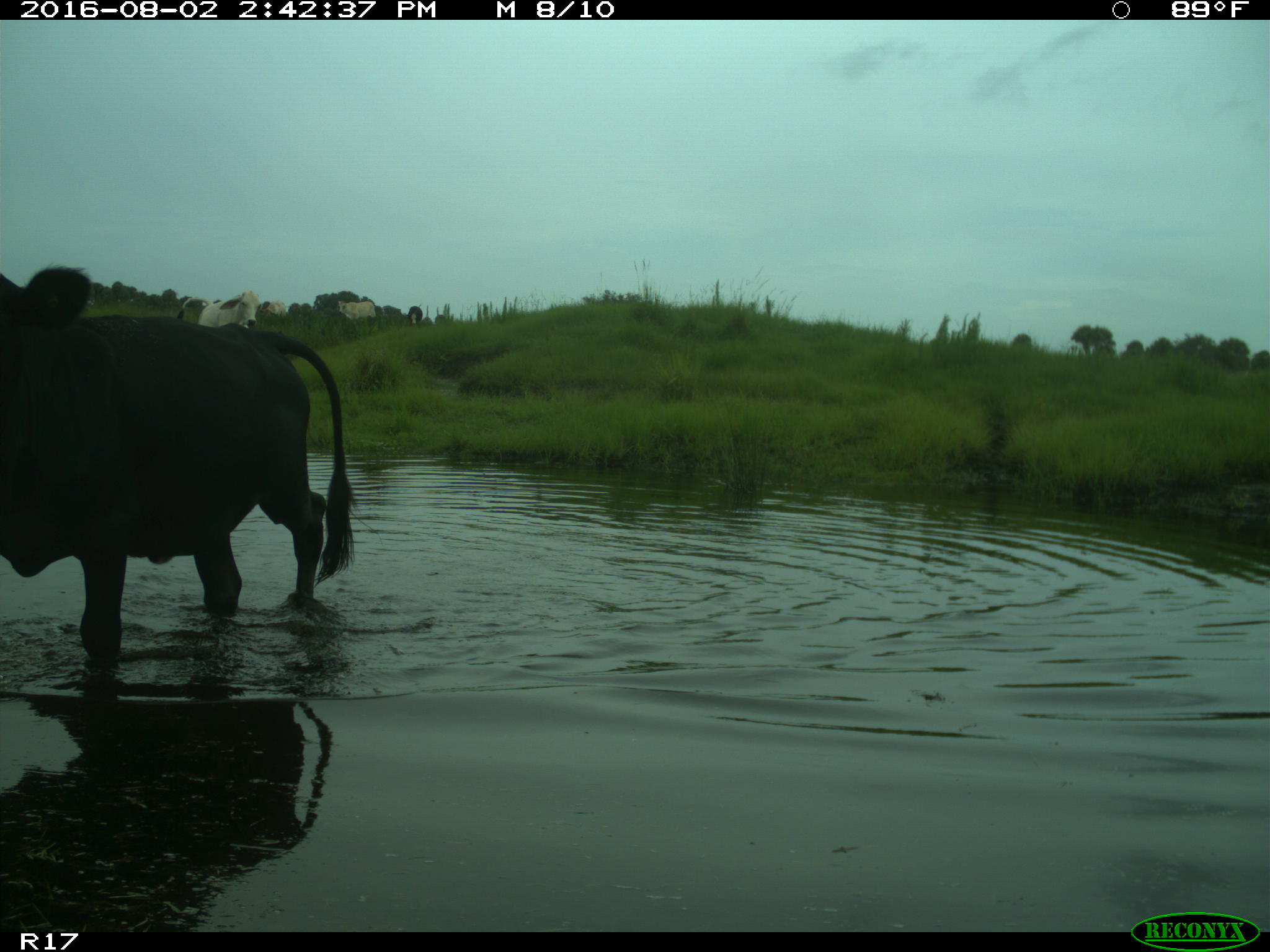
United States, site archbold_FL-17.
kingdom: Animalia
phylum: Chordata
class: Mammalia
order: Artiodactyla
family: Bovidae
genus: Bos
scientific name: Bos taurus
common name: domestic cow